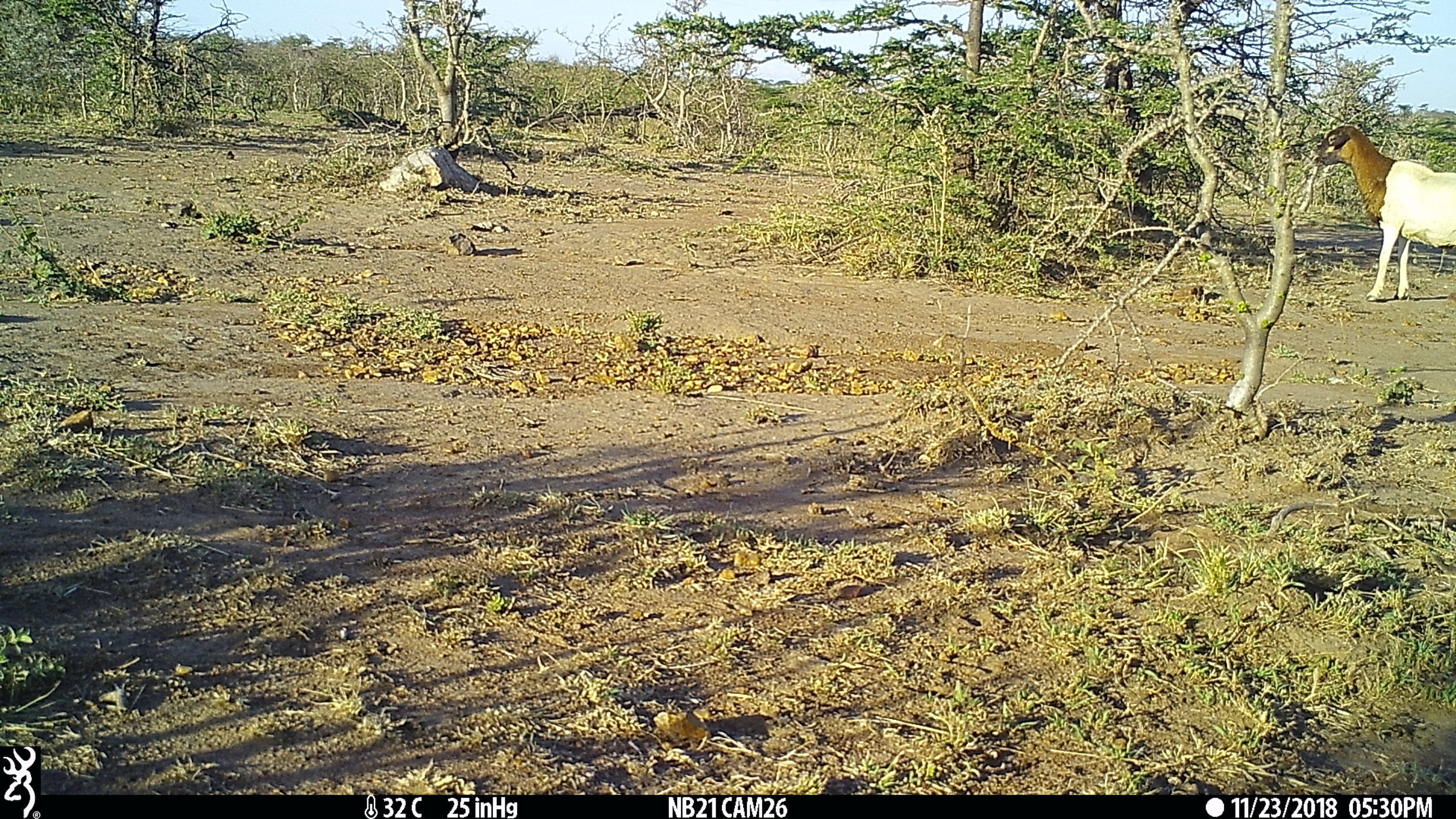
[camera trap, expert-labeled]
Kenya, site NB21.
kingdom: Animalia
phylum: Chordata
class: Mammalia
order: Artiodactyla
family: Bovidae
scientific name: Bovidae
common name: sheep or goat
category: shoat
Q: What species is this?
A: Shoat (sheep or goat) (Bovidae).